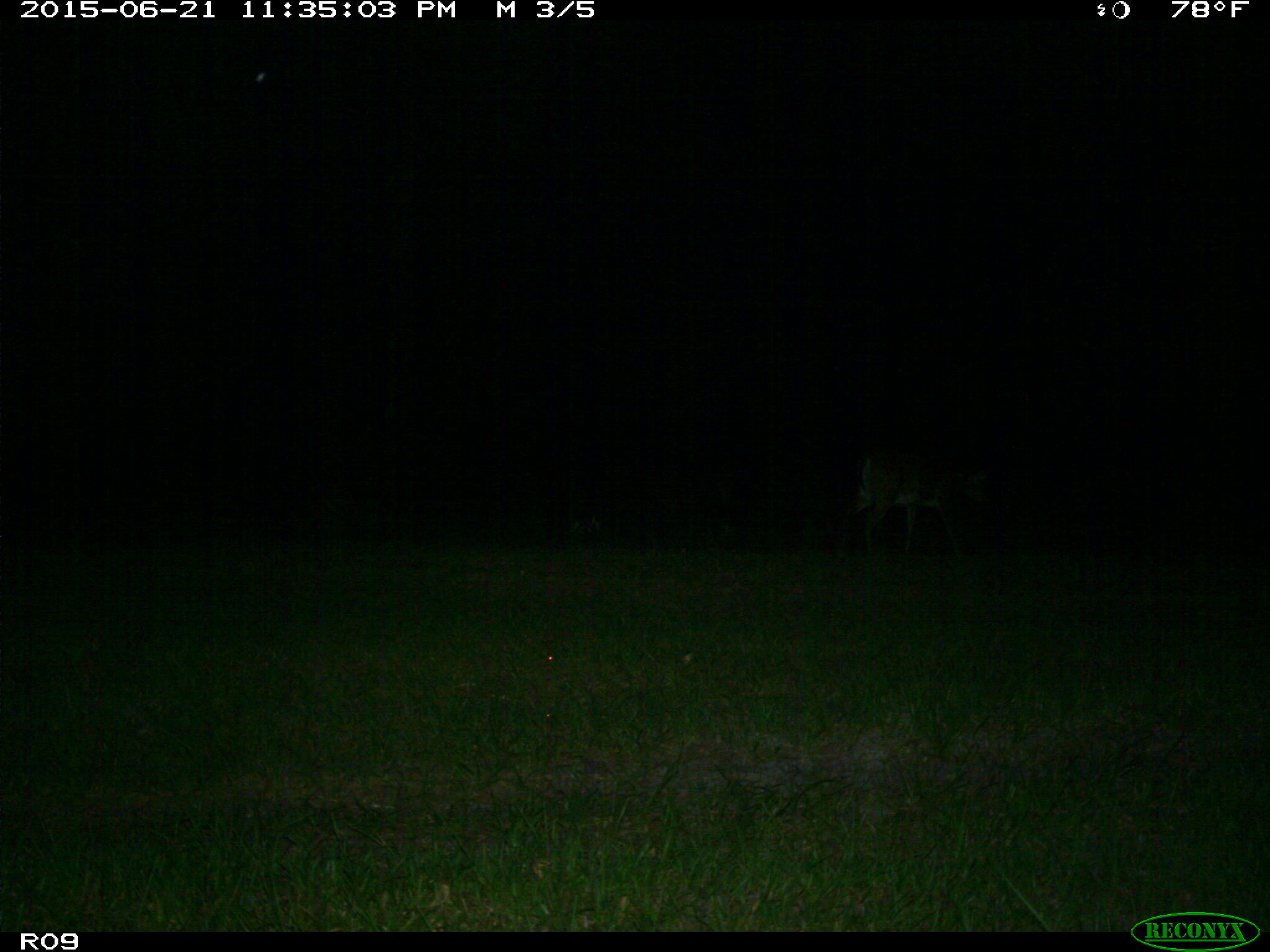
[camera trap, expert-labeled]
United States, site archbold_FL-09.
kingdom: Animalia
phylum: Chordata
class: Mammalia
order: Artiodactyla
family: Cervidae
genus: Odocoileus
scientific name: Odocoileus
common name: deer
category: unidentified deer